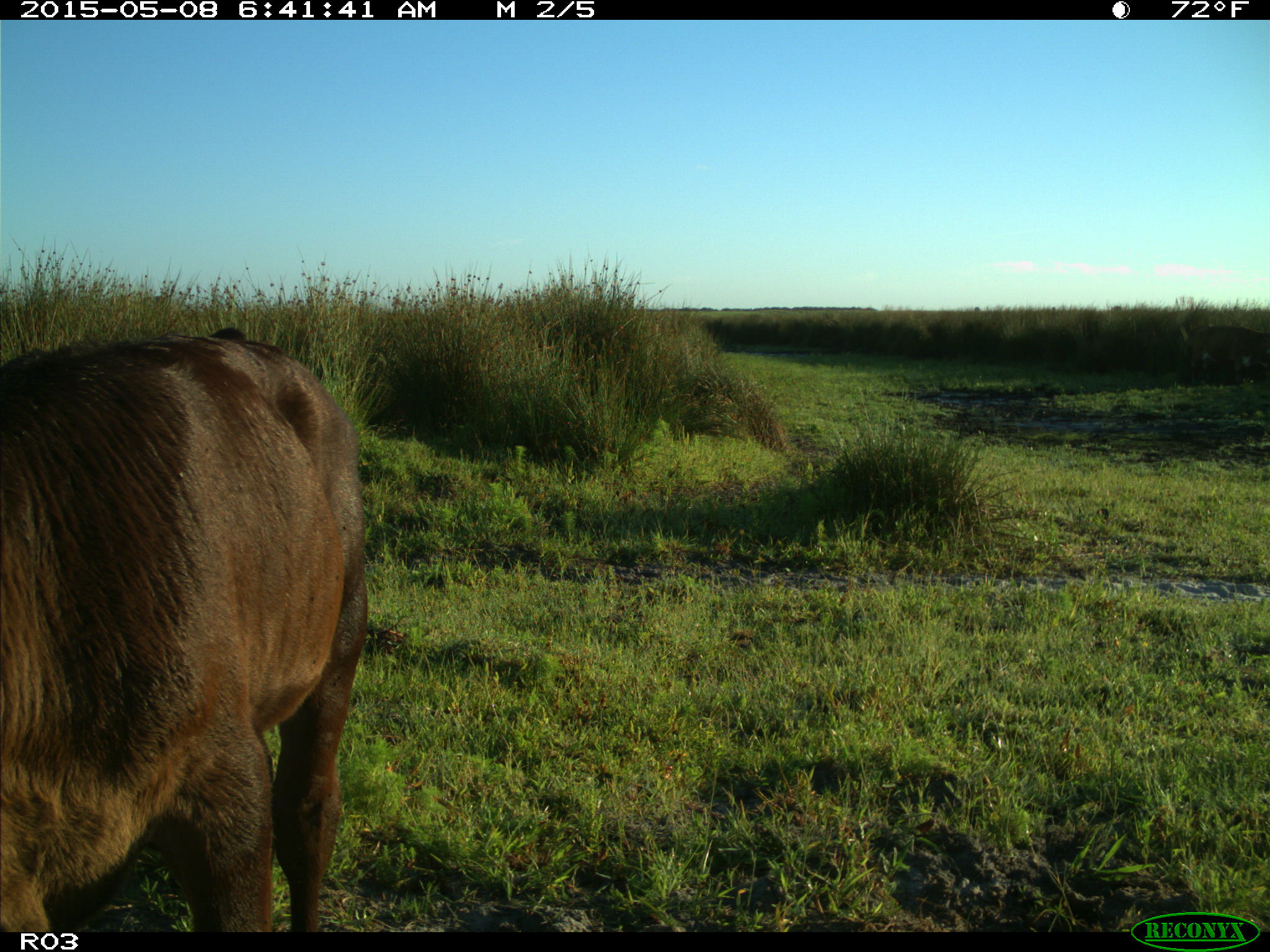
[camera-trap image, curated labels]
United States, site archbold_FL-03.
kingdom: Animalia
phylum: Chordata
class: Mammalia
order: Artiodactyla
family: Bovidae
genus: Bos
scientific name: Bos taurus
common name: domestic cow